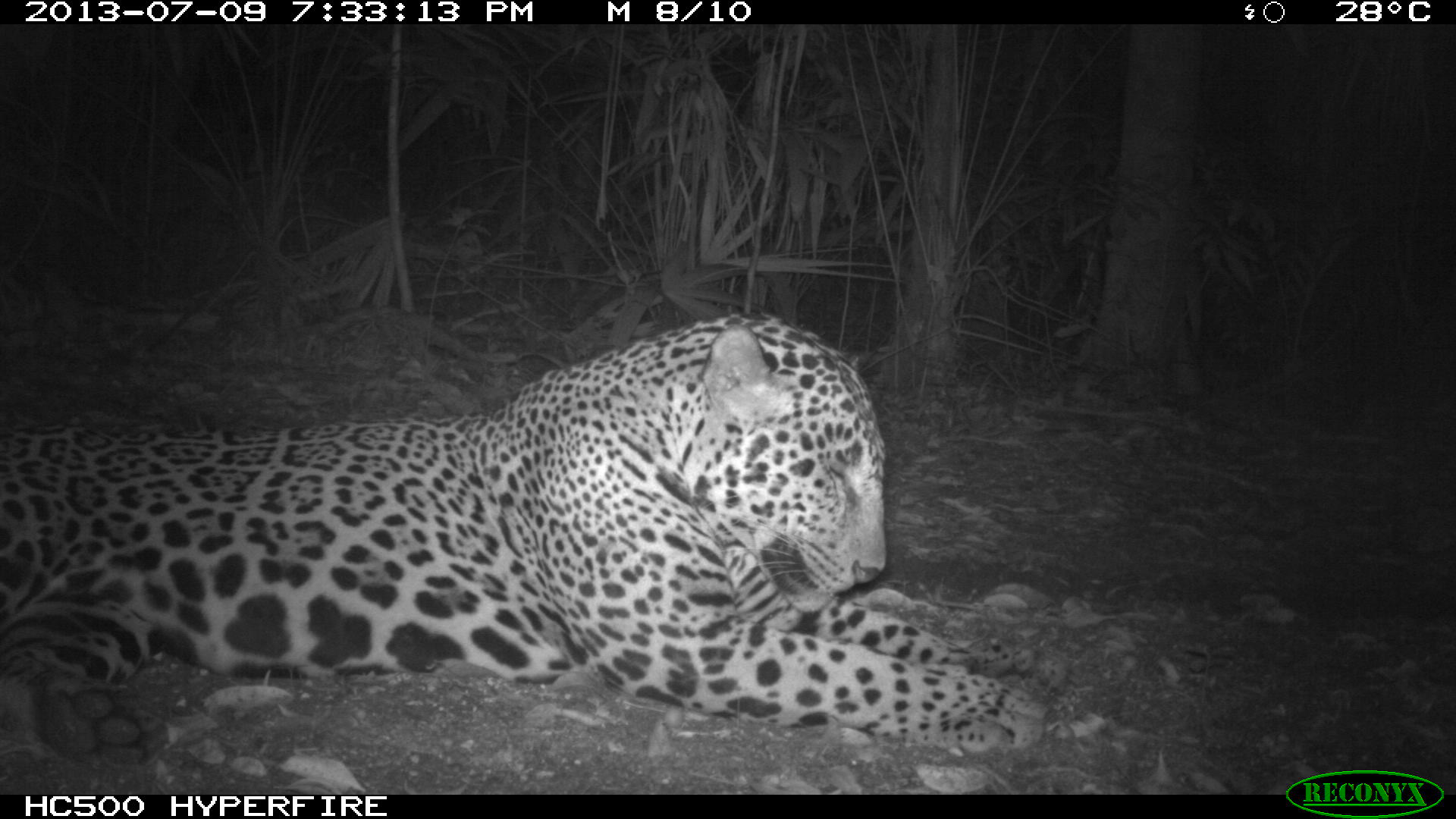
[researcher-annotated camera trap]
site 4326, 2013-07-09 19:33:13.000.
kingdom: Animalia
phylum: Chordata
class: Mammalia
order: Carnivora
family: Felidae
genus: Panthera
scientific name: Panthera onca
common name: jaguar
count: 1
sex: male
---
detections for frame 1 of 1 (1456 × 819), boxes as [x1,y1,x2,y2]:
panthera onca: [0,314,1044,769]